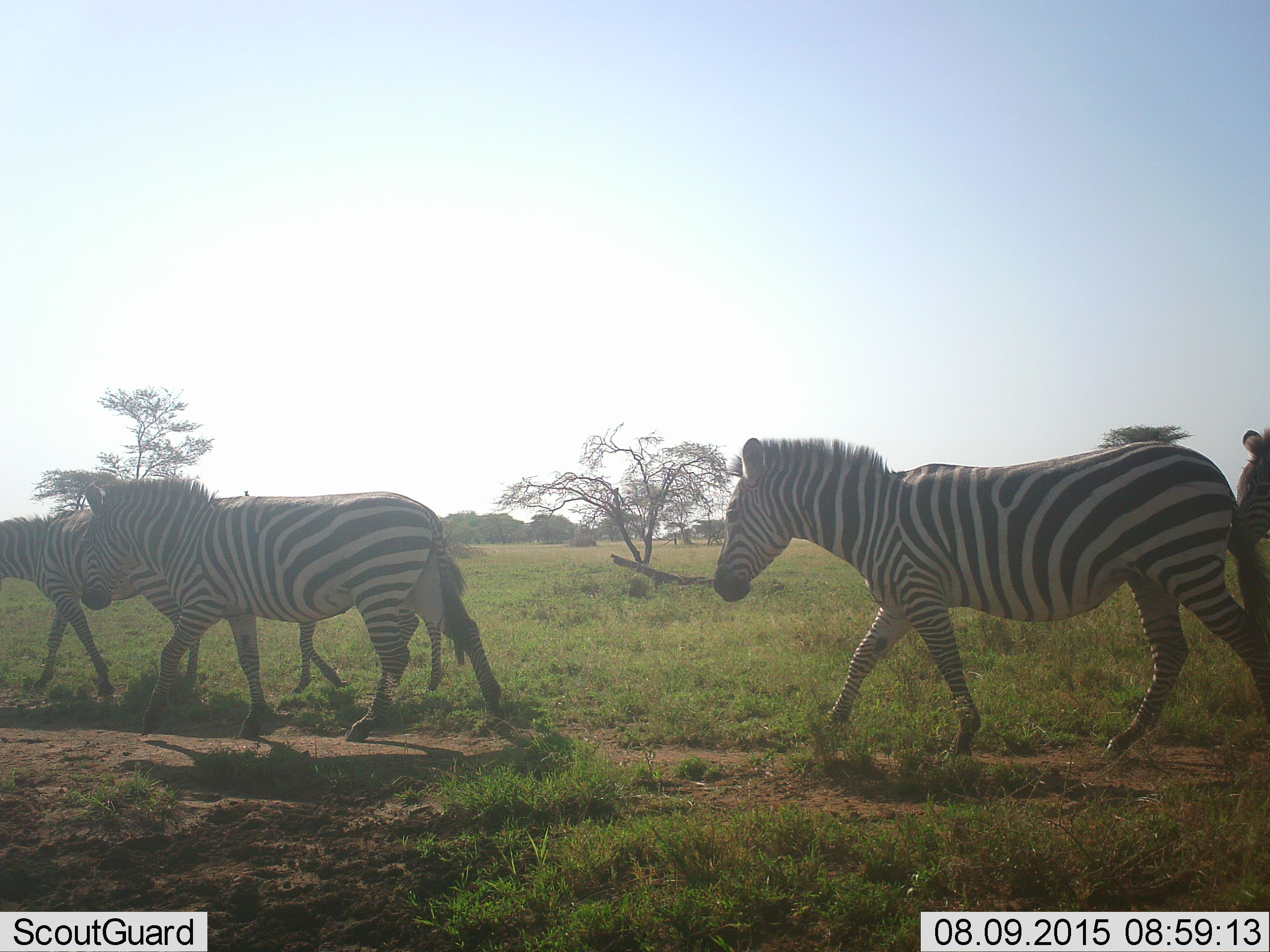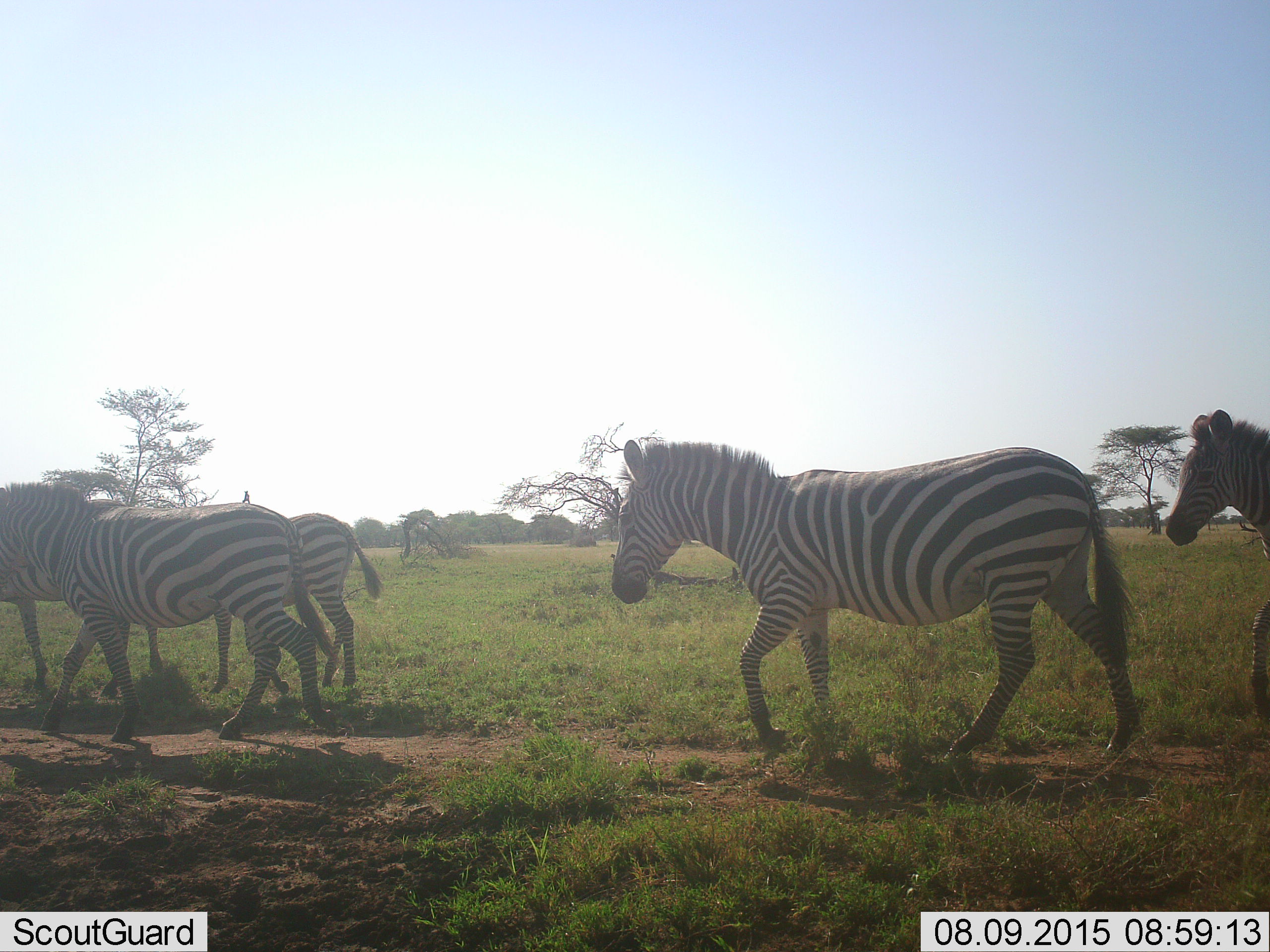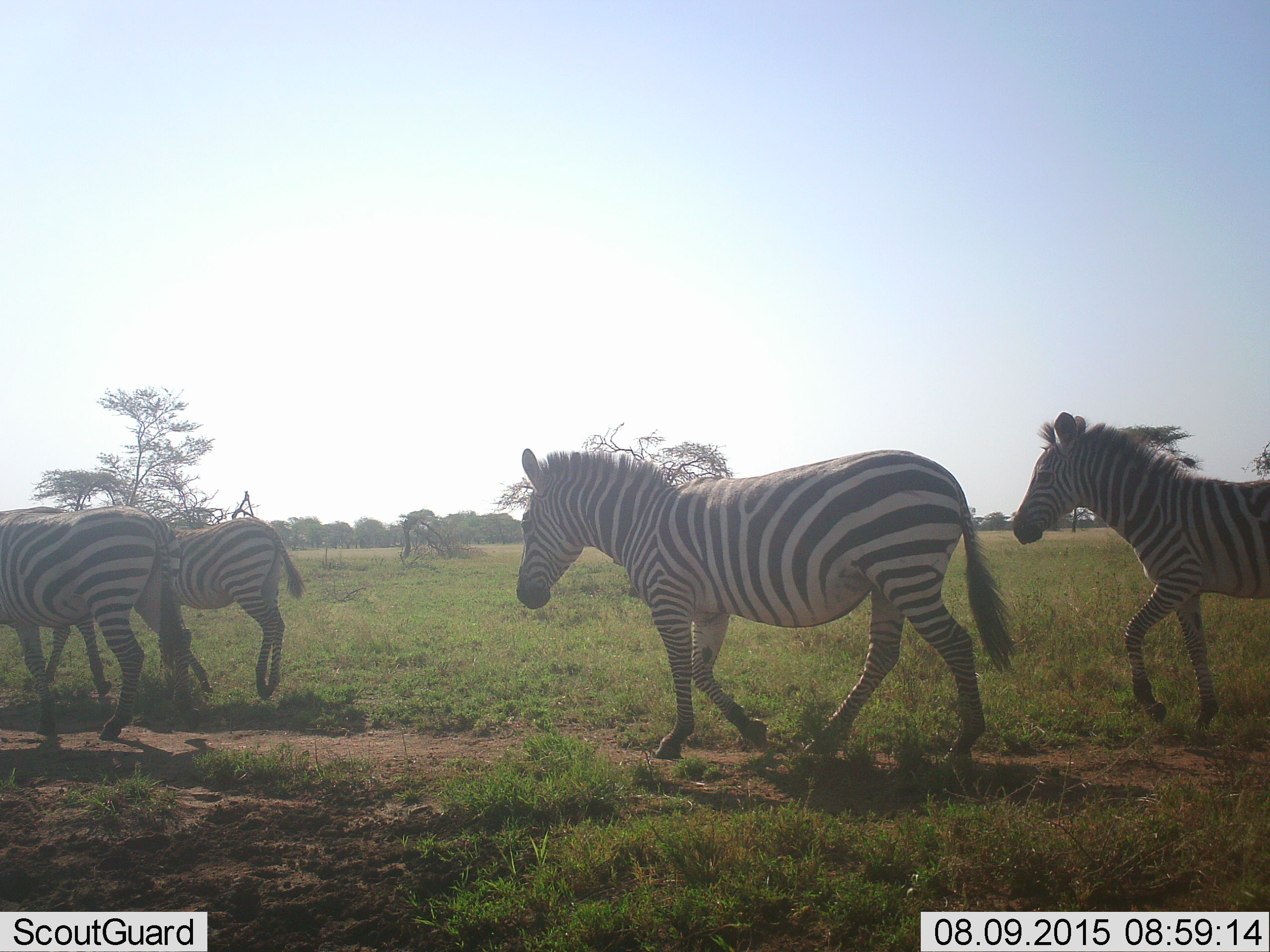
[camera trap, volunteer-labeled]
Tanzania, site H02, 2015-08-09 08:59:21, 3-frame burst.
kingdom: Animalia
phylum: Chordata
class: Mammalia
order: Perissodactyla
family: Equidae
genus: Equus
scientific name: Equus quagga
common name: plains zebra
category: zebra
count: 5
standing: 10%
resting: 0%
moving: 100%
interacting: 10%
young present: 40%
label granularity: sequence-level